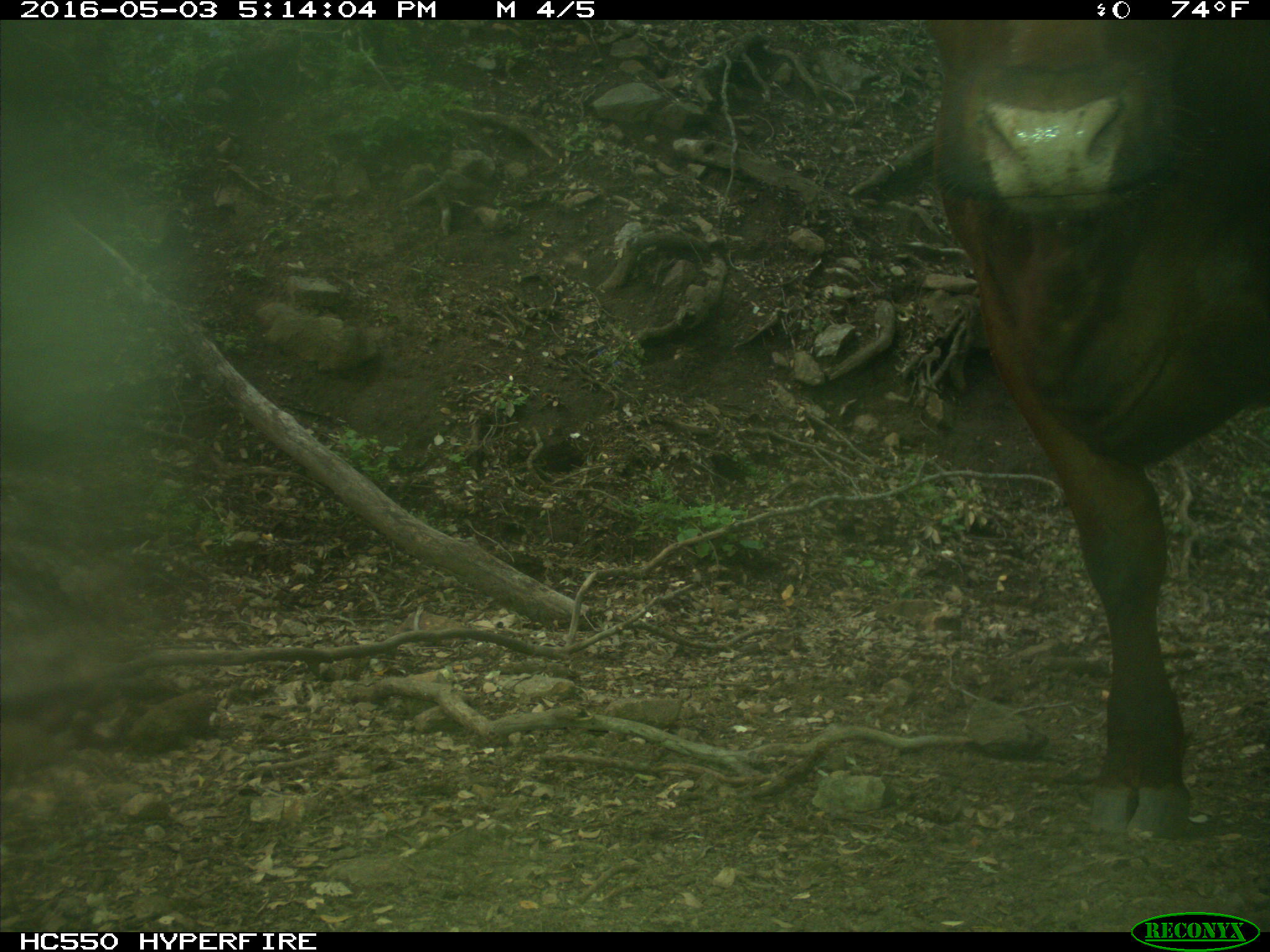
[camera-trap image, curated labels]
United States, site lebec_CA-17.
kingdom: Animalia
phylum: Chordata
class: Mammalia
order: Artiodactyla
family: Bovidae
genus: Bos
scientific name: Bos taurus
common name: domestic cow